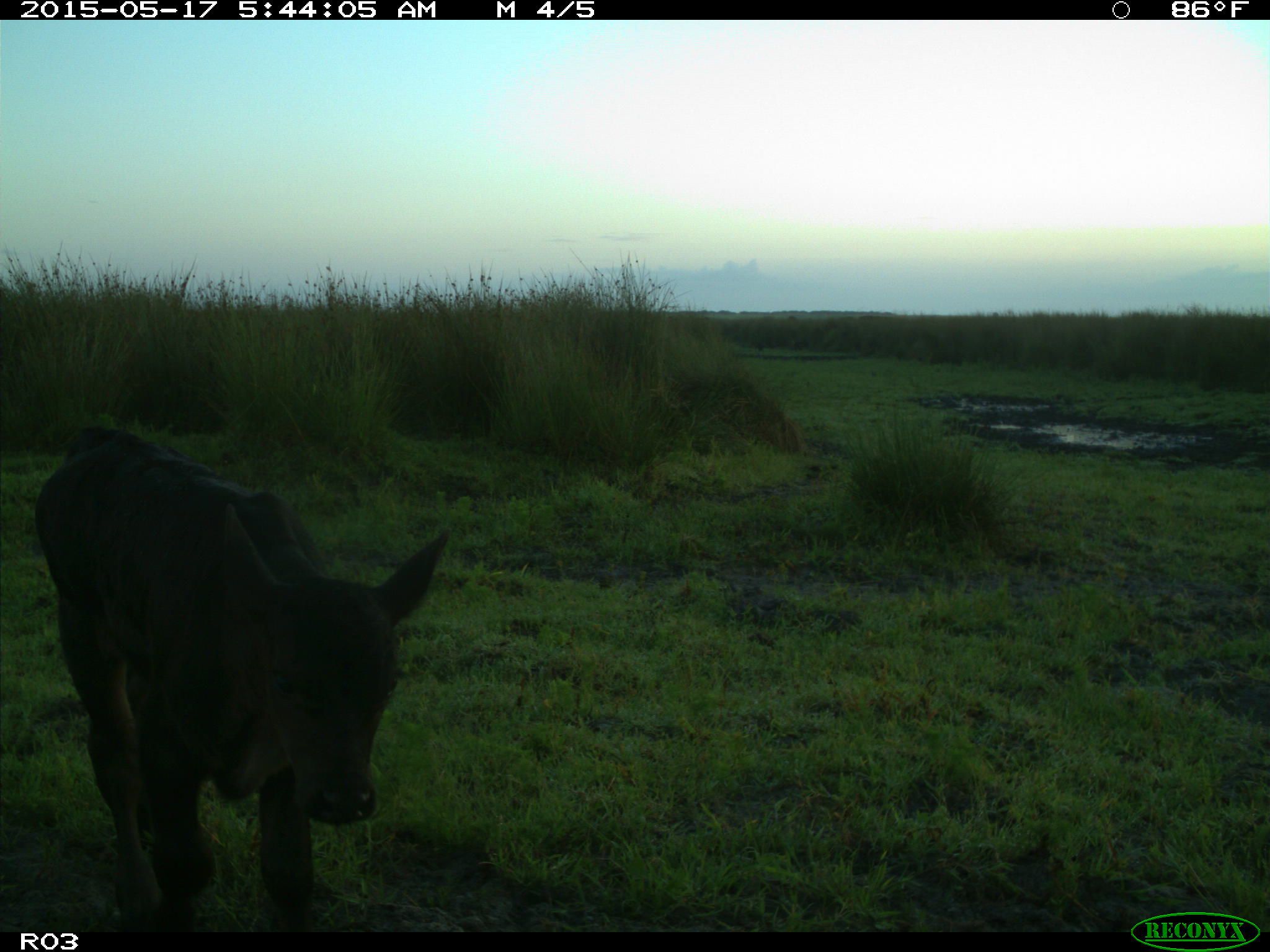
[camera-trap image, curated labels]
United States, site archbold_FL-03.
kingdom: Animalia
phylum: Chordata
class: Mammalia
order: Artiodactyla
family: Bovidae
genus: Bos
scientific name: Bos taurus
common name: domestic cow